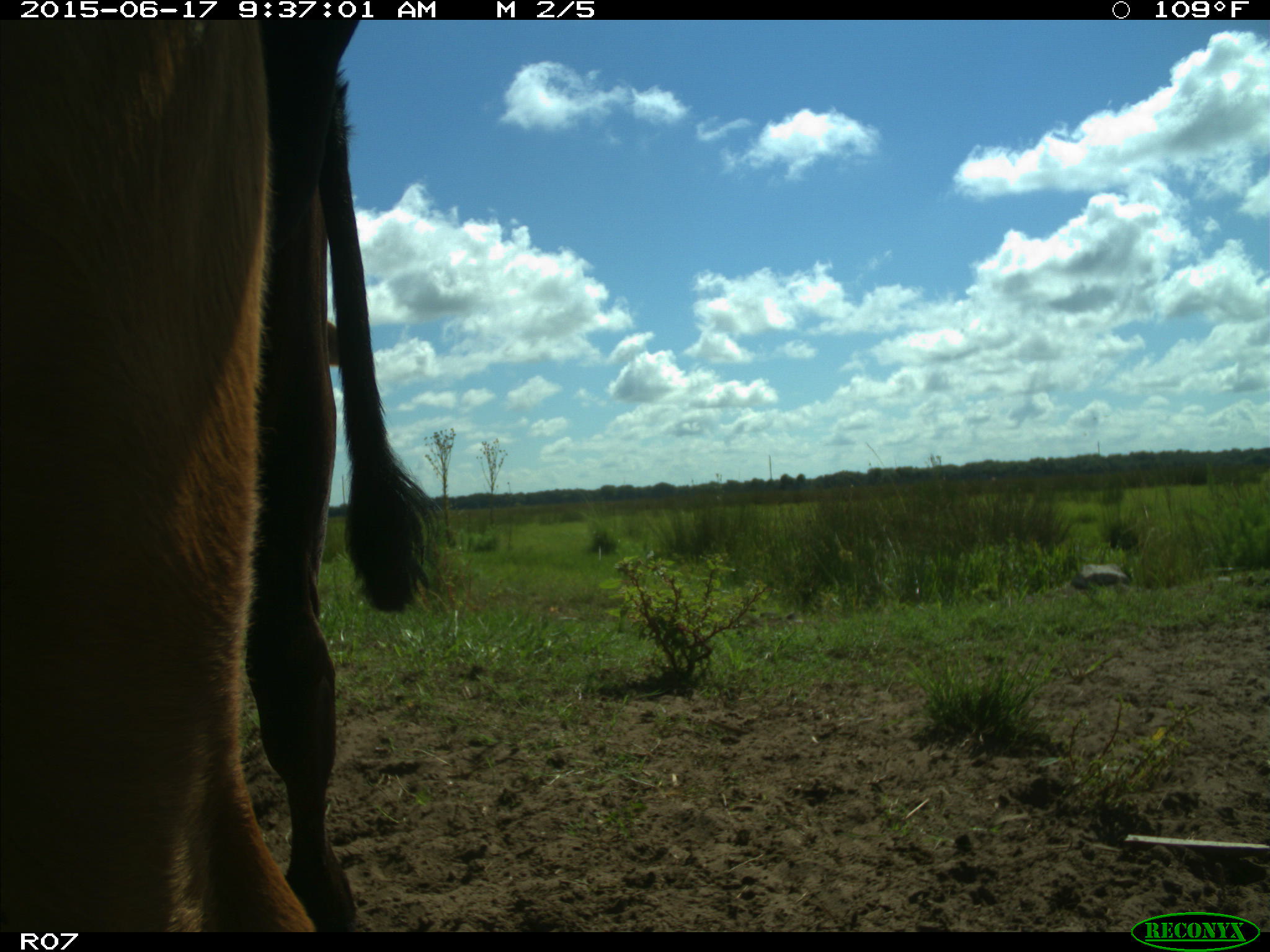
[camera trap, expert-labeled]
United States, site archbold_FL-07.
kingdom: Animalia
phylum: Chordata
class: Mammalia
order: Artiodactyla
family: Bovidae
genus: Bos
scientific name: Bos taurus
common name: domestic cow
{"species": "Bos taurus (domestic cow)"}